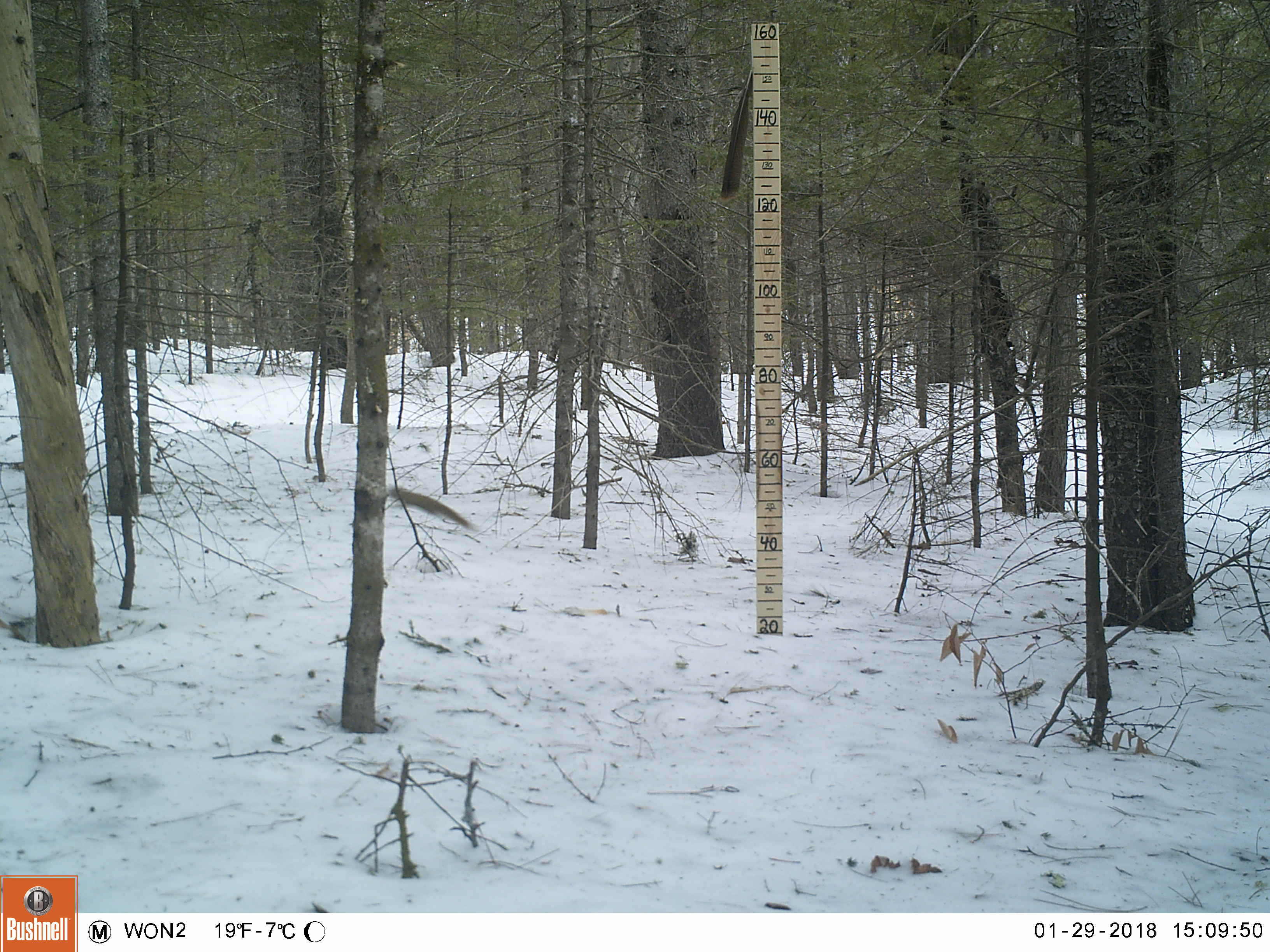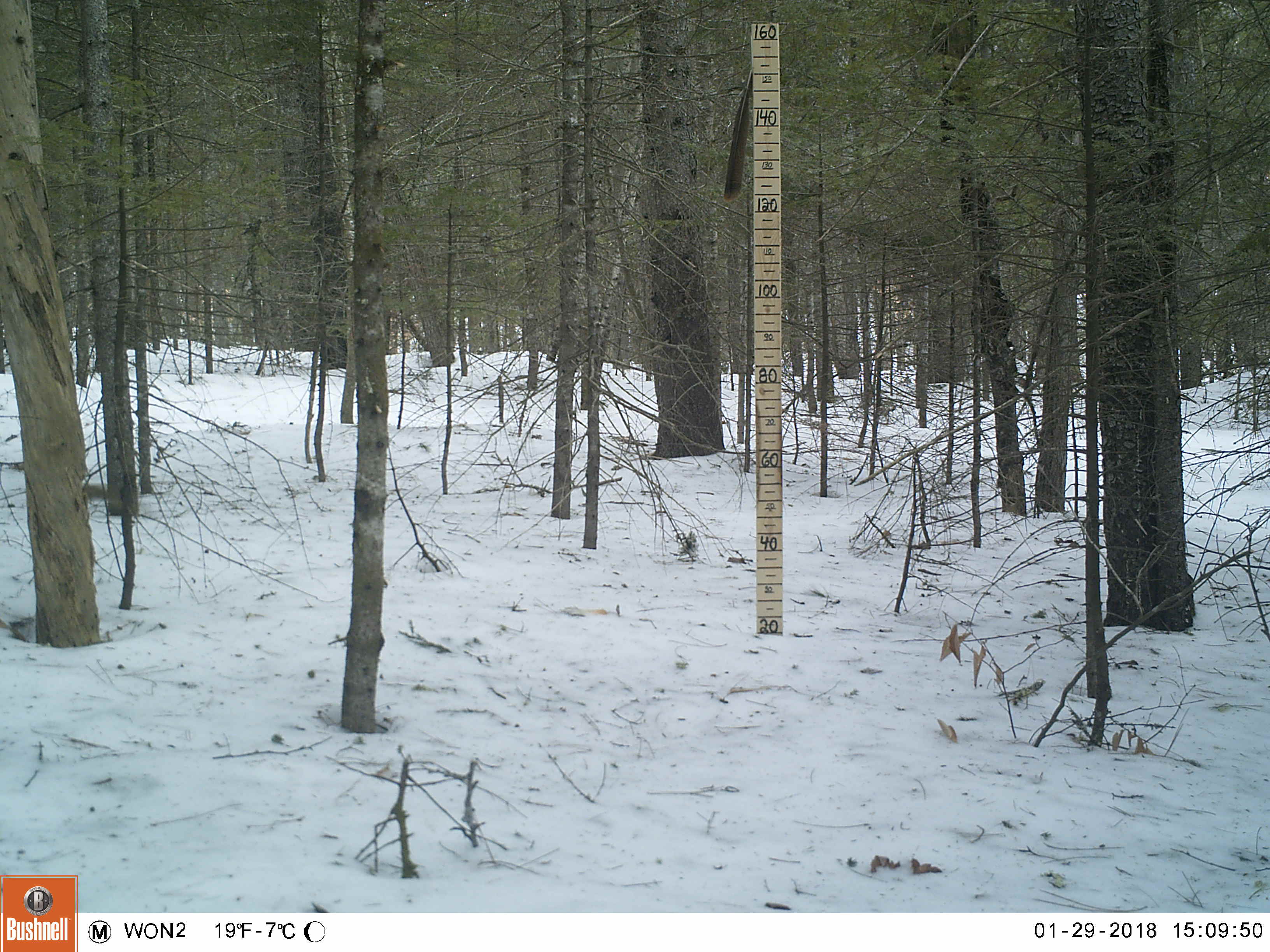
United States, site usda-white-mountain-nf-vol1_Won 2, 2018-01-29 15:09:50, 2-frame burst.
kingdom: Animalia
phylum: Chordata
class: Mammalia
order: Rodentia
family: Sciuridae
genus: Tamiasciurus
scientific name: Tamiasciurus hudsonicus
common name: red squirrel